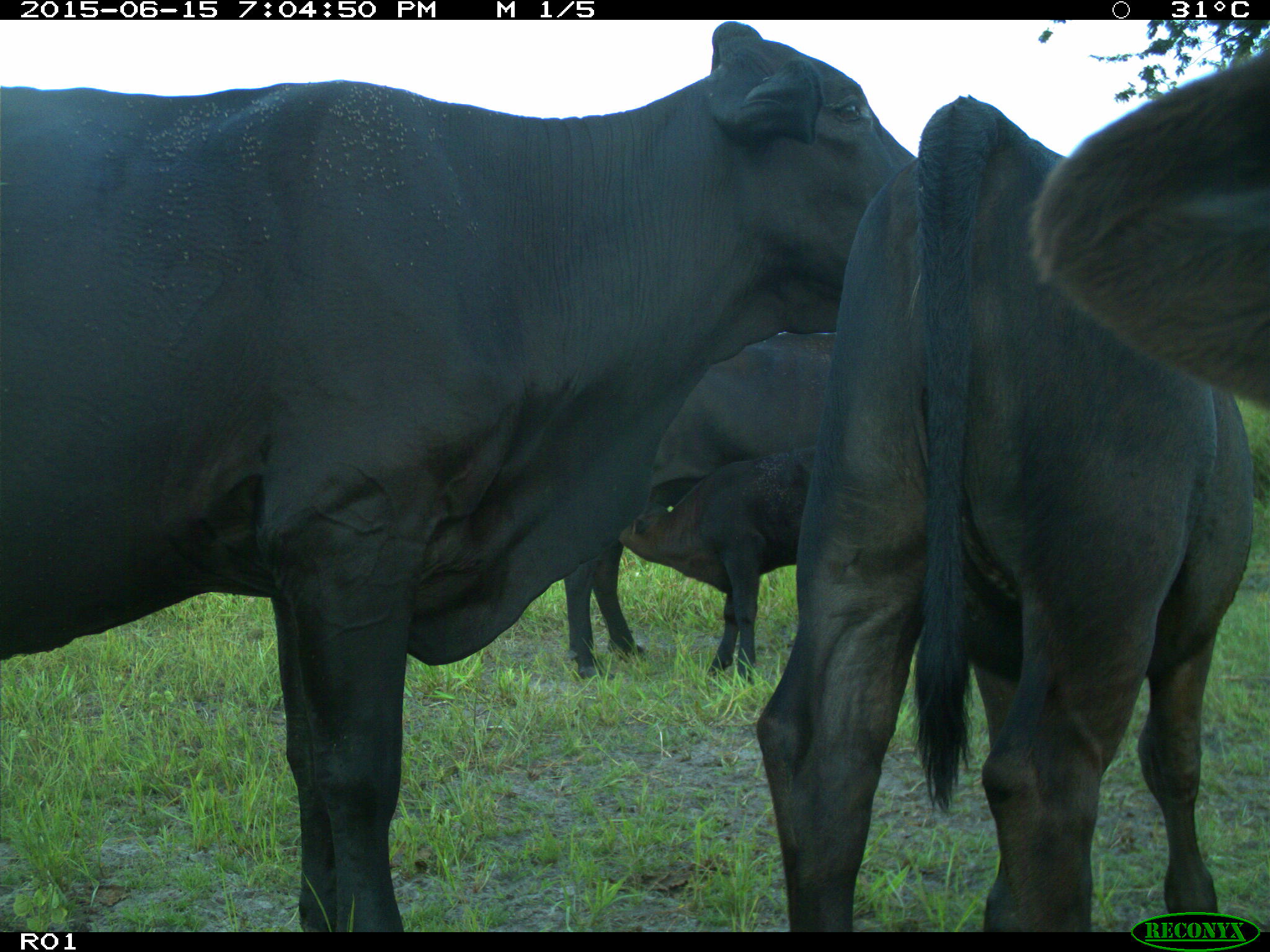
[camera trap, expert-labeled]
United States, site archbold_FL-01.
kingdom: Animalia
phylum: Chordata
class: Mammalia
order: Artiodactyla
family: Bovidae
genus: Bos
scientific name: Bos taurus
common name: domestic cow